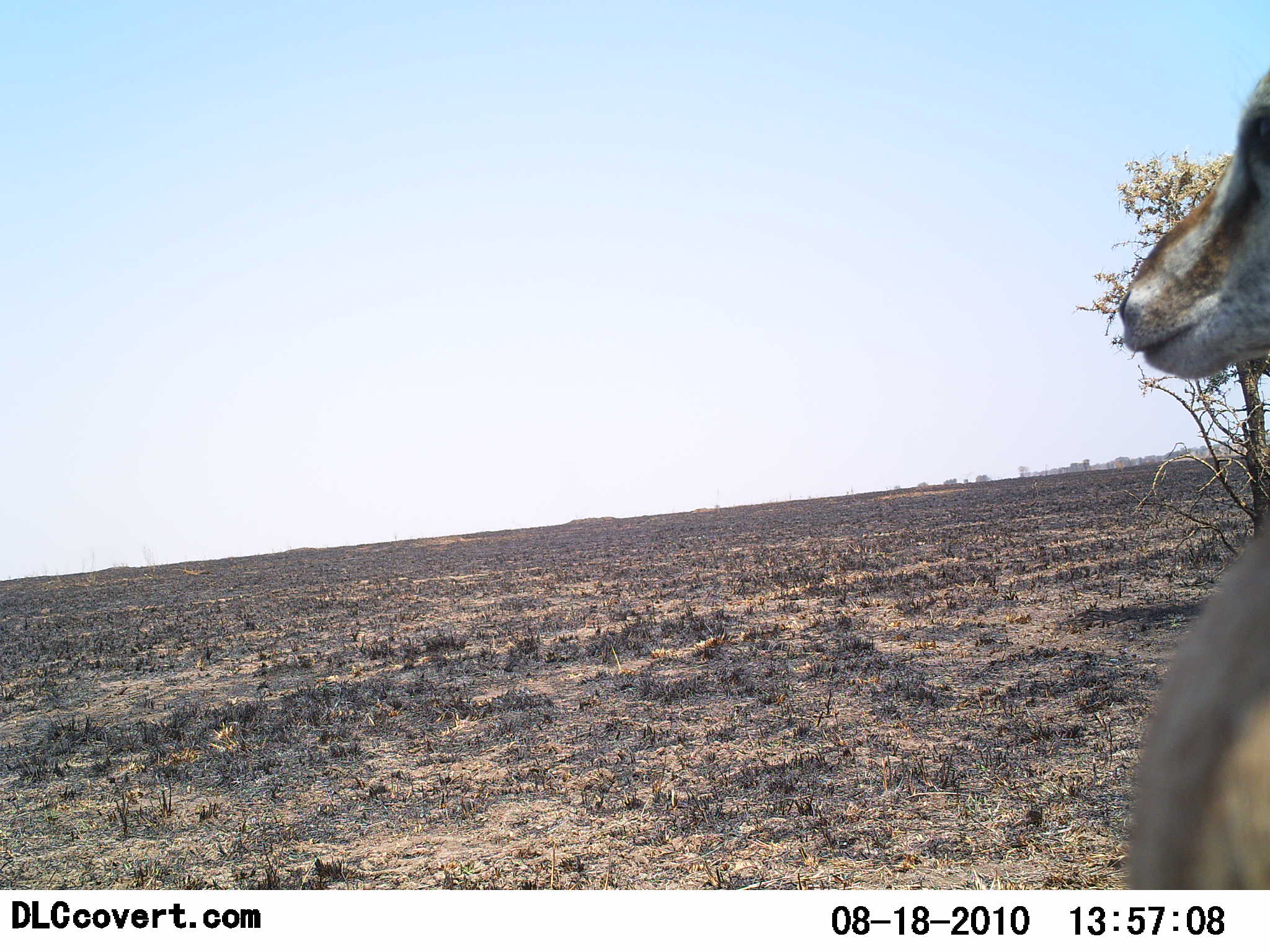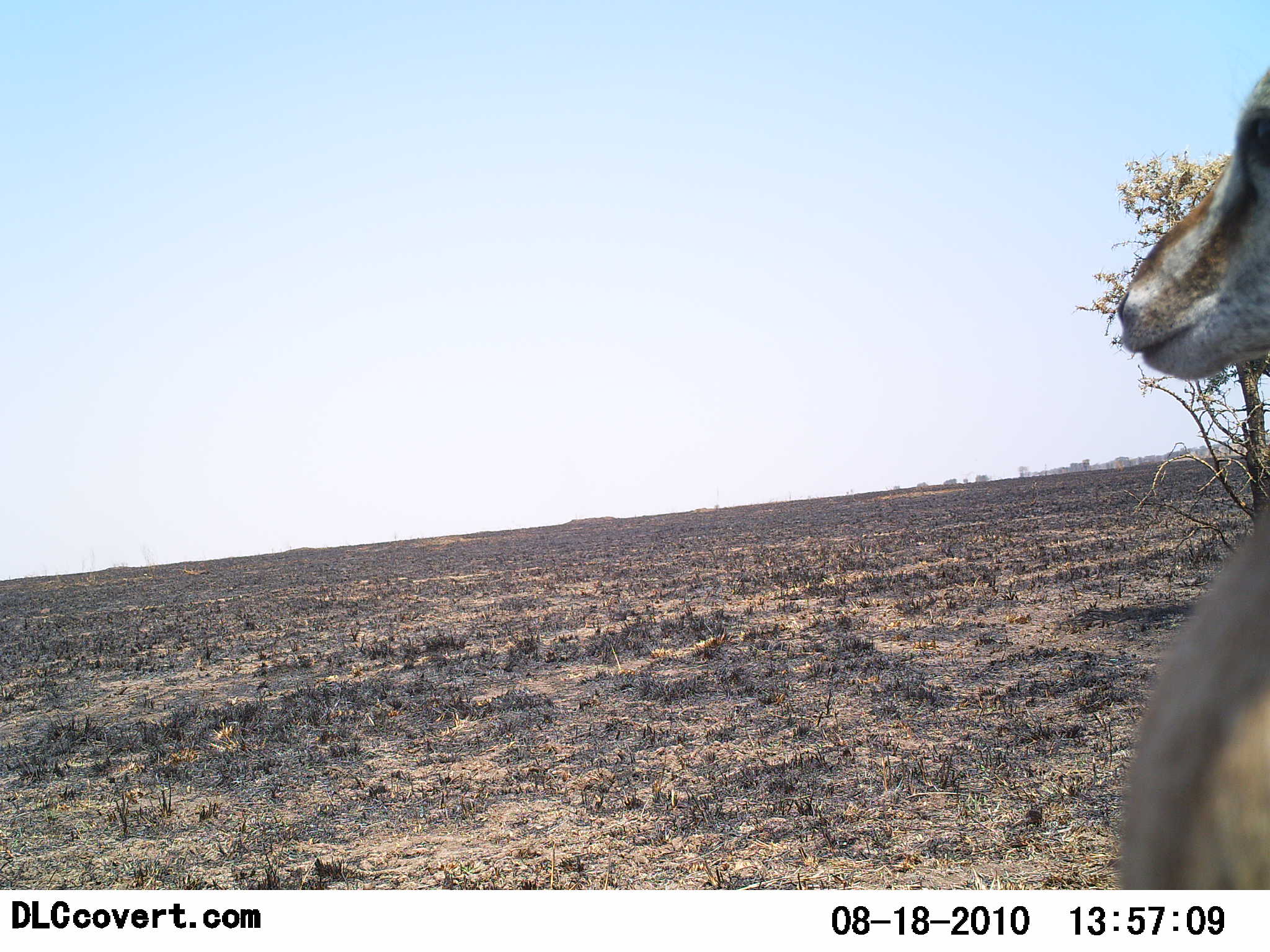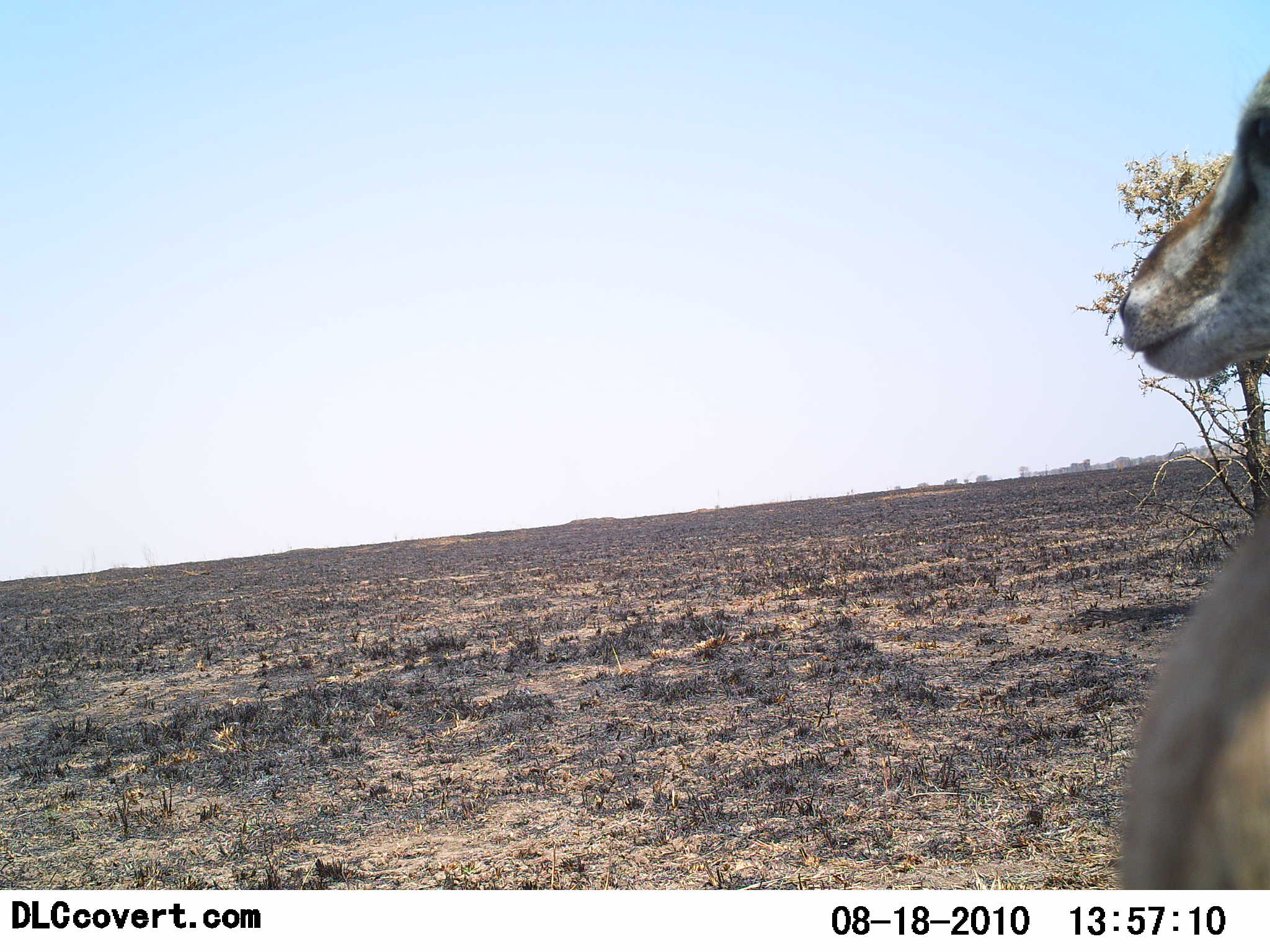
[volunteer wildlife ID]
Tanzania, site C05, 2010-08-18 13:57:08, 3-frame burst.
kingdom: Animalia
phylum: Chordata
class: Mammalia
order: Artiodactyla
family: Bovidae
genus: Eudorcas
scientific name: Eudorcas thomsonii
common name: thomson's gazelle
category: gazellethomsons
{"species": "gazellethomsons (thomson's gazelle) (Eudorcas thomsonii)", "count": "1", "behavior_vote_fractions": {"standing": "100%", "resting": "0%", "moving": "0%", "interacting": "0%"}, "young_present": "0%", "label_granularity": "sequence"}